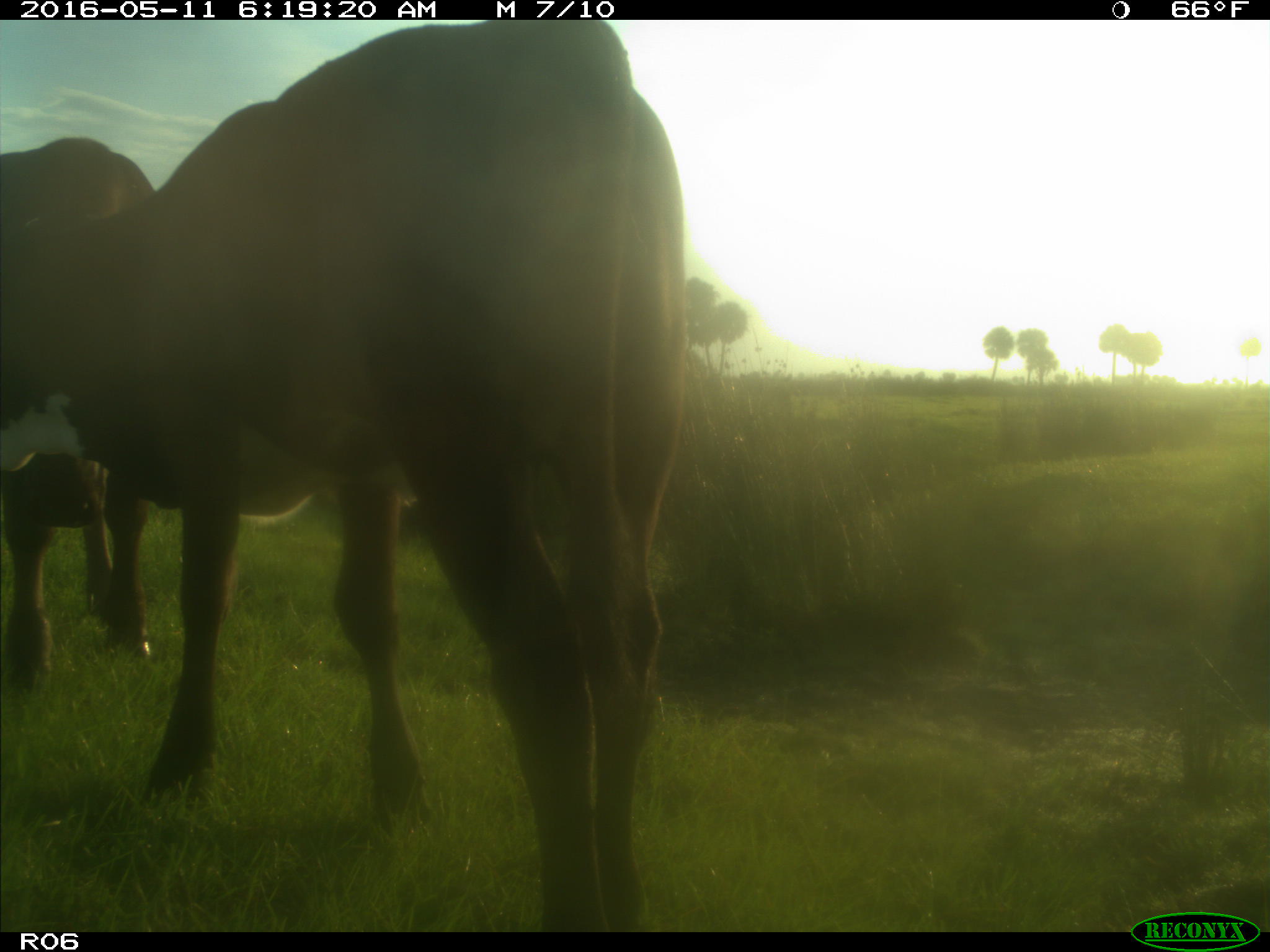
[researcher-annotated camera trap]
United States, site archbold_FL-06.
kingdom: Animalia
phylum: Chordata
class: Mammalia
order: Artiodactyla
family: Bovidae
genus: Bos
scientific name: Bos taurus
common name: domestic cow